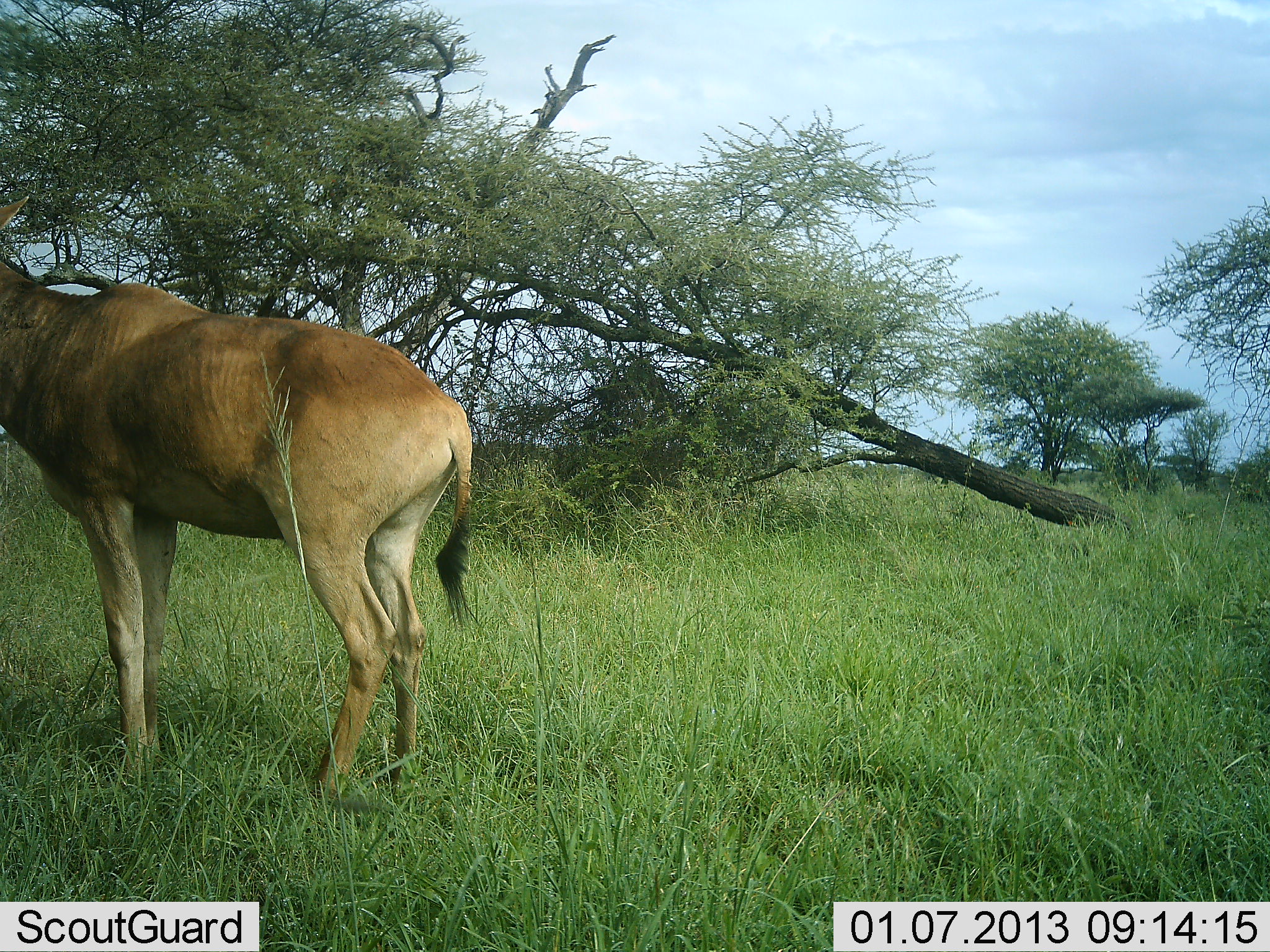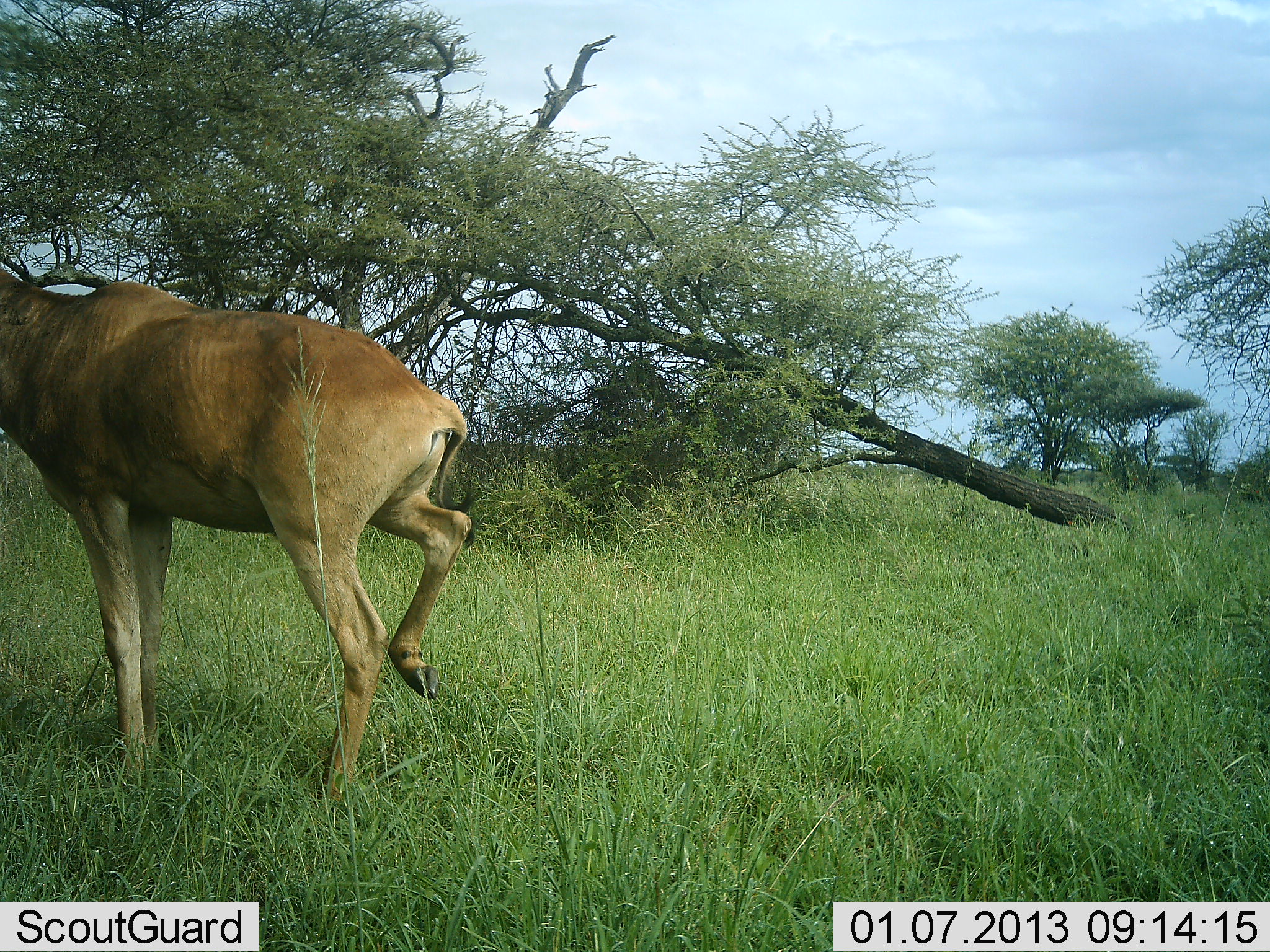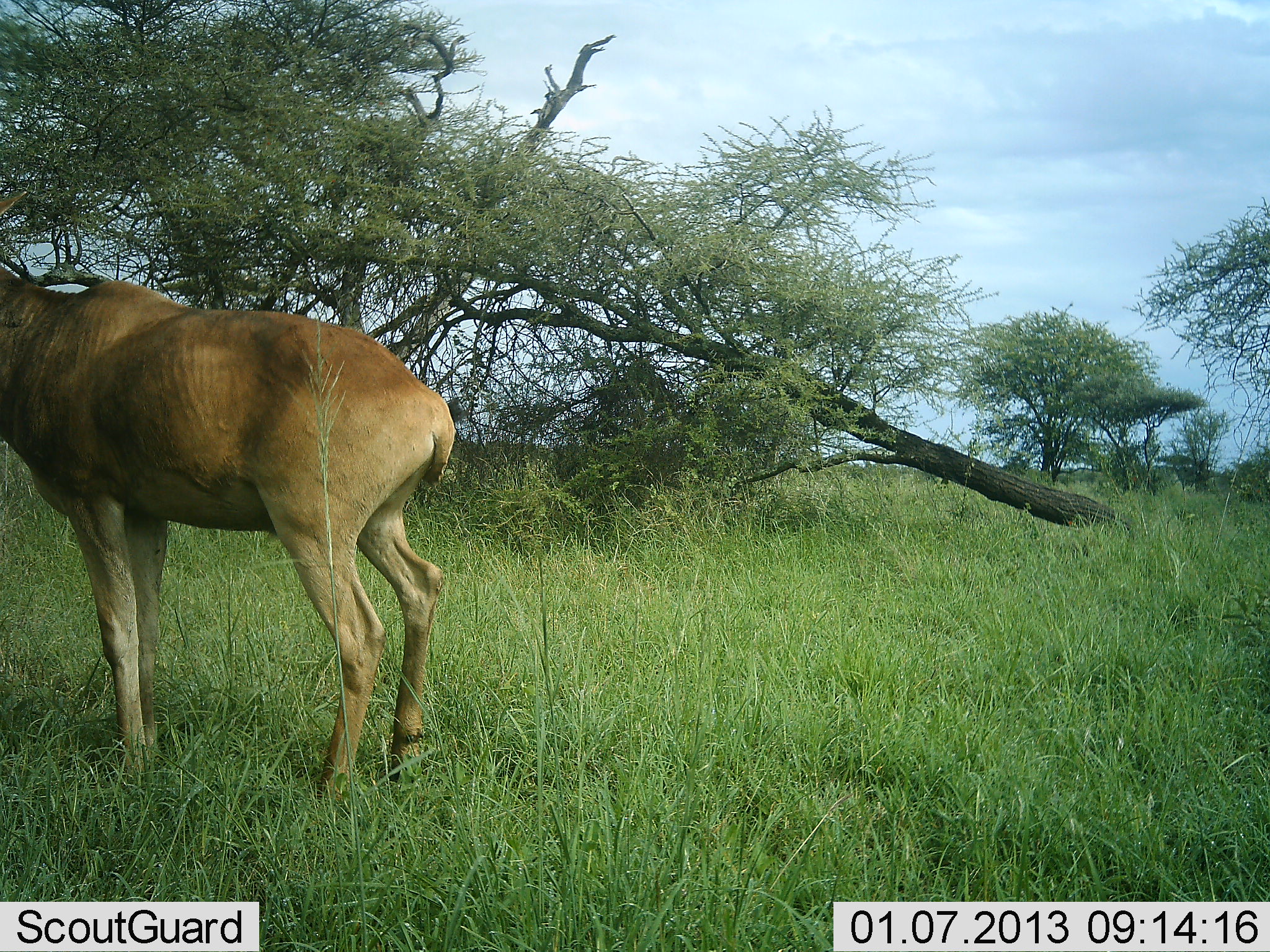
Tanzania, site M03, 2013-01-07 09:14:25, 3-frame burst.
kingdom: Animalia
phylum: Chordata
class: Mammalia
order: Artiodactyla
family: Bovidae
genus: Alcelaphus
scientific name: Alcelaphus buselaphus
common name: hartebeest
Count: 1.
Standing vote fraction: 86%.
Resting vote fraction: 0%.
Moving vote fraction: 14%.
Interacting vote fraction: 0%.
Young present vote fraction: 0%.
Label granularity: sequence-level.